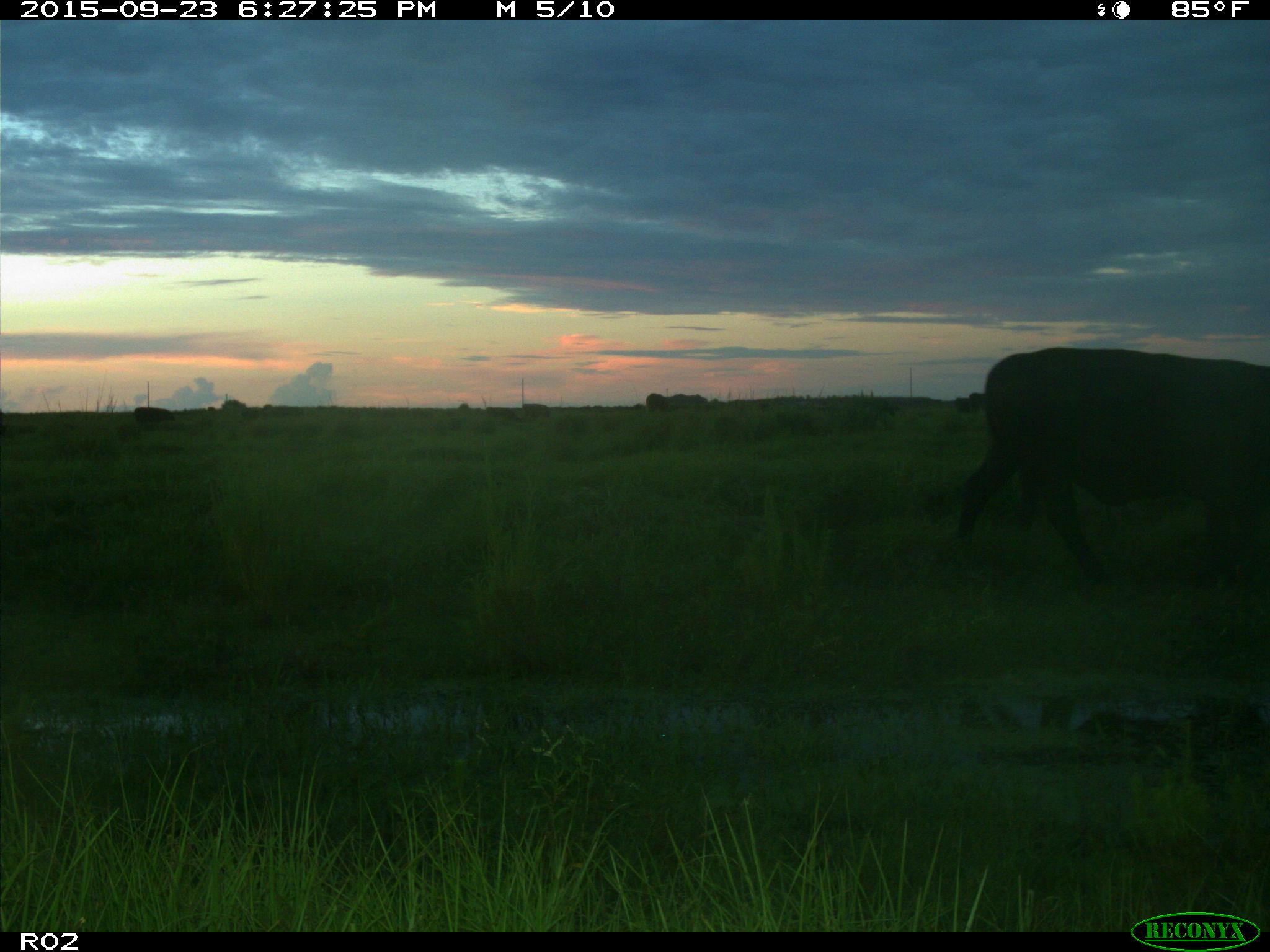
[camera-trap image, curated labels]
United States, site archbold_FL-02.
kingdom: Animalia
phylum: Chordata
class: Mammalia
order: Artiodactyla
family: Bovidae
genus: Bos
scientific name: Bos taurus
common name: domestic cow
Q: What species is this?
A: Bos taurus (domestic cow).